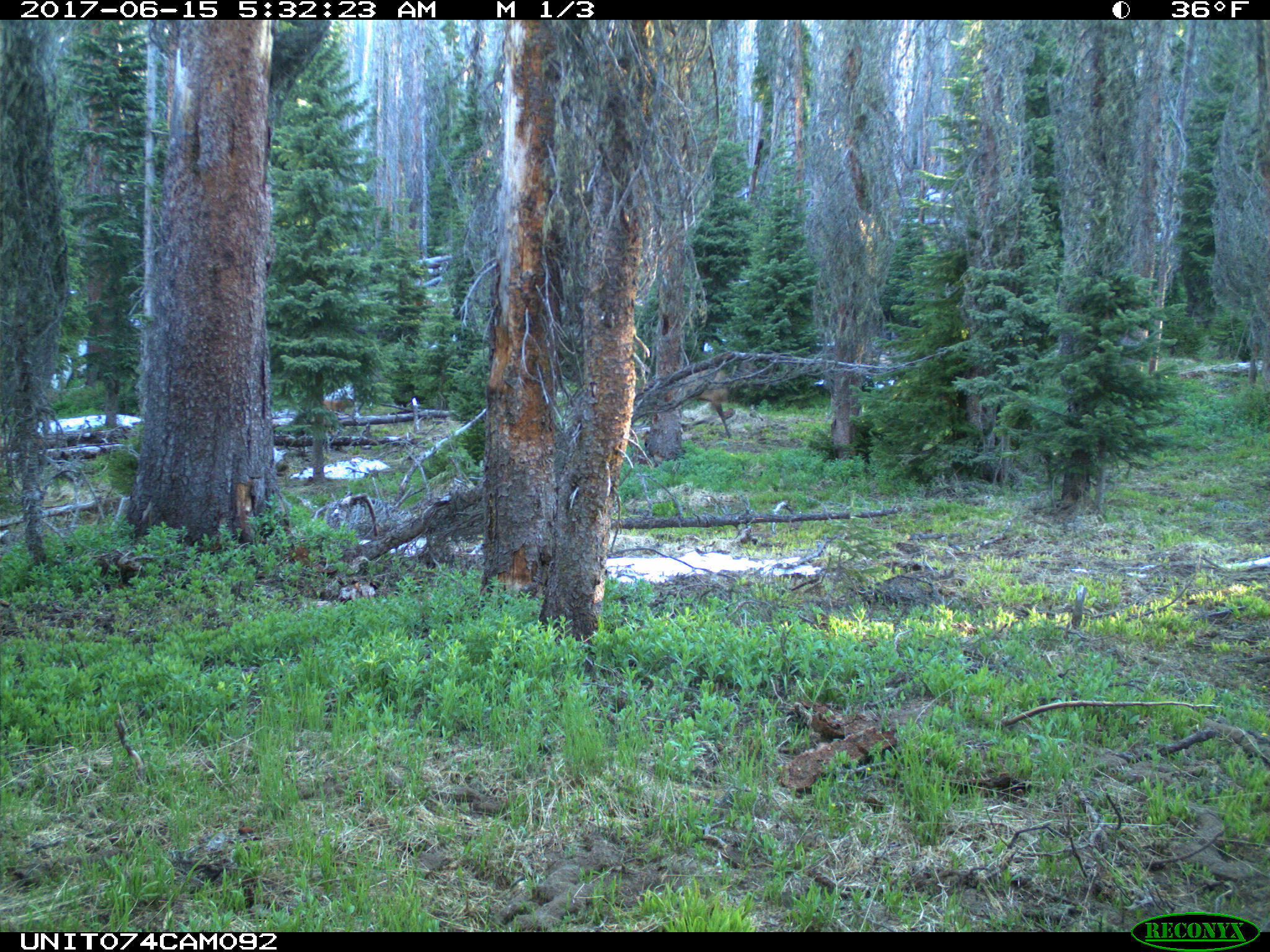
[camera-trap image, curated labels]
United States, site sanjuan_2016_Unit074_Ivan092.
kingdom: Animalia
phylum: Chordata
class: Mammalia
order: Artiodactyla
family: Cervidae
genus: Cervus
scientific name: Cervus elaphus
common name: red deer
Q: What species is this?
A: Cervus elaphus (red deer).